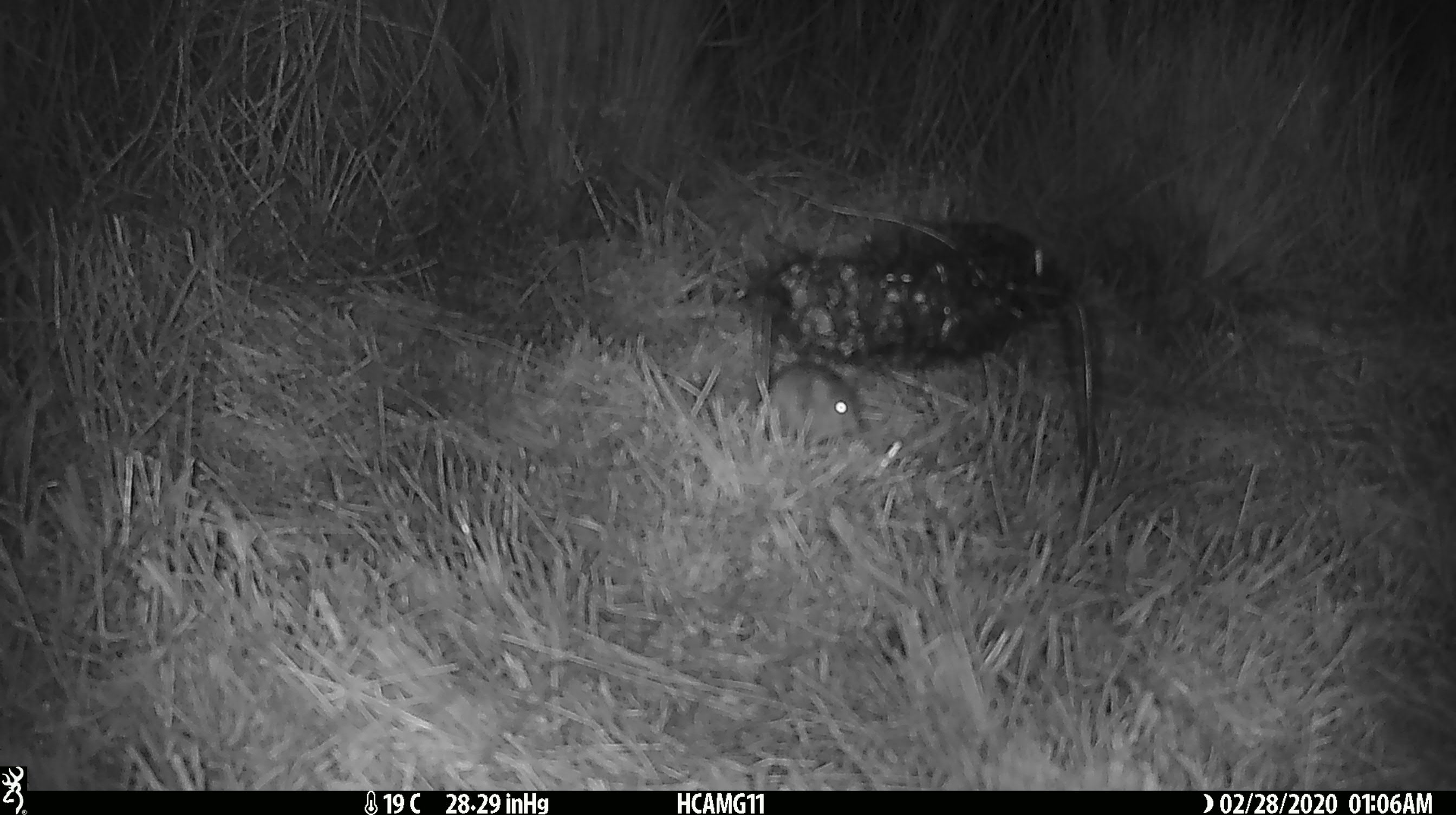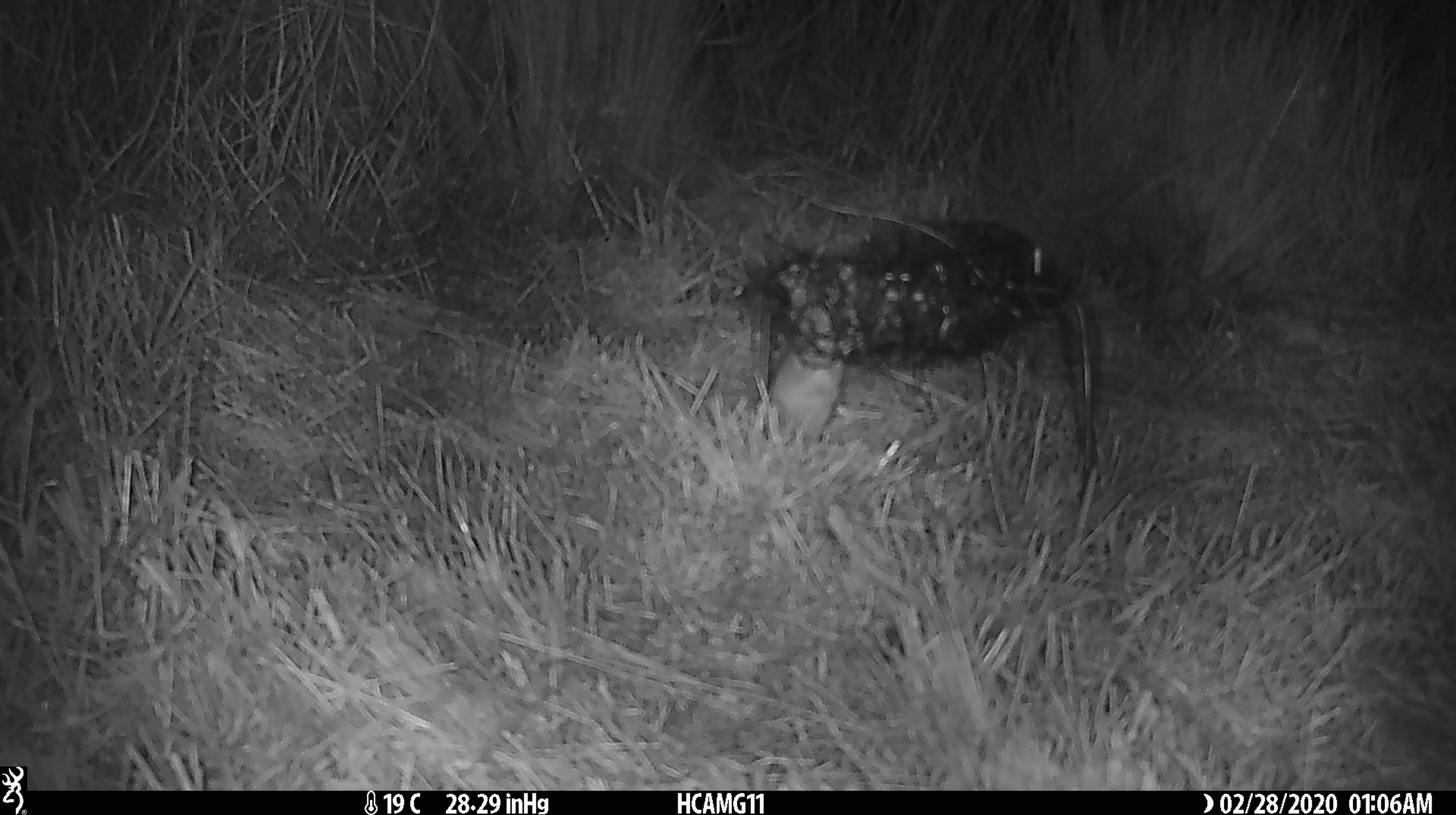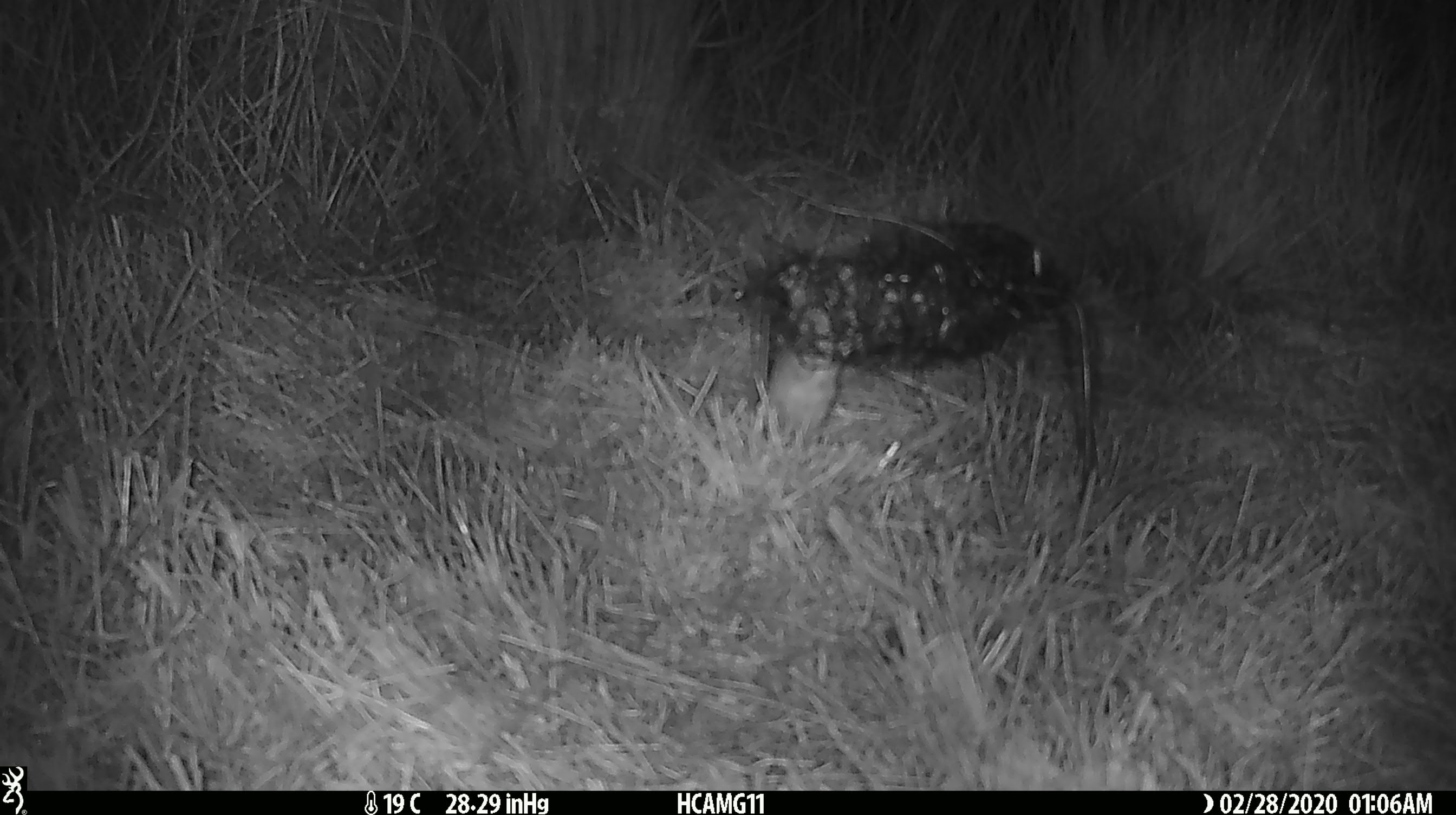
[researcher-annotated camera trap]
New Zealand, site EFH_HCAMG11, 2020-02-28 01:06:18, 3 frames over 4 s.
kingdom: Animalia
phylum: Chordata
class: Mammalia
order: Rodentia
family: Muridae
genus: Mus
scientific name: Mus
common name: mouse